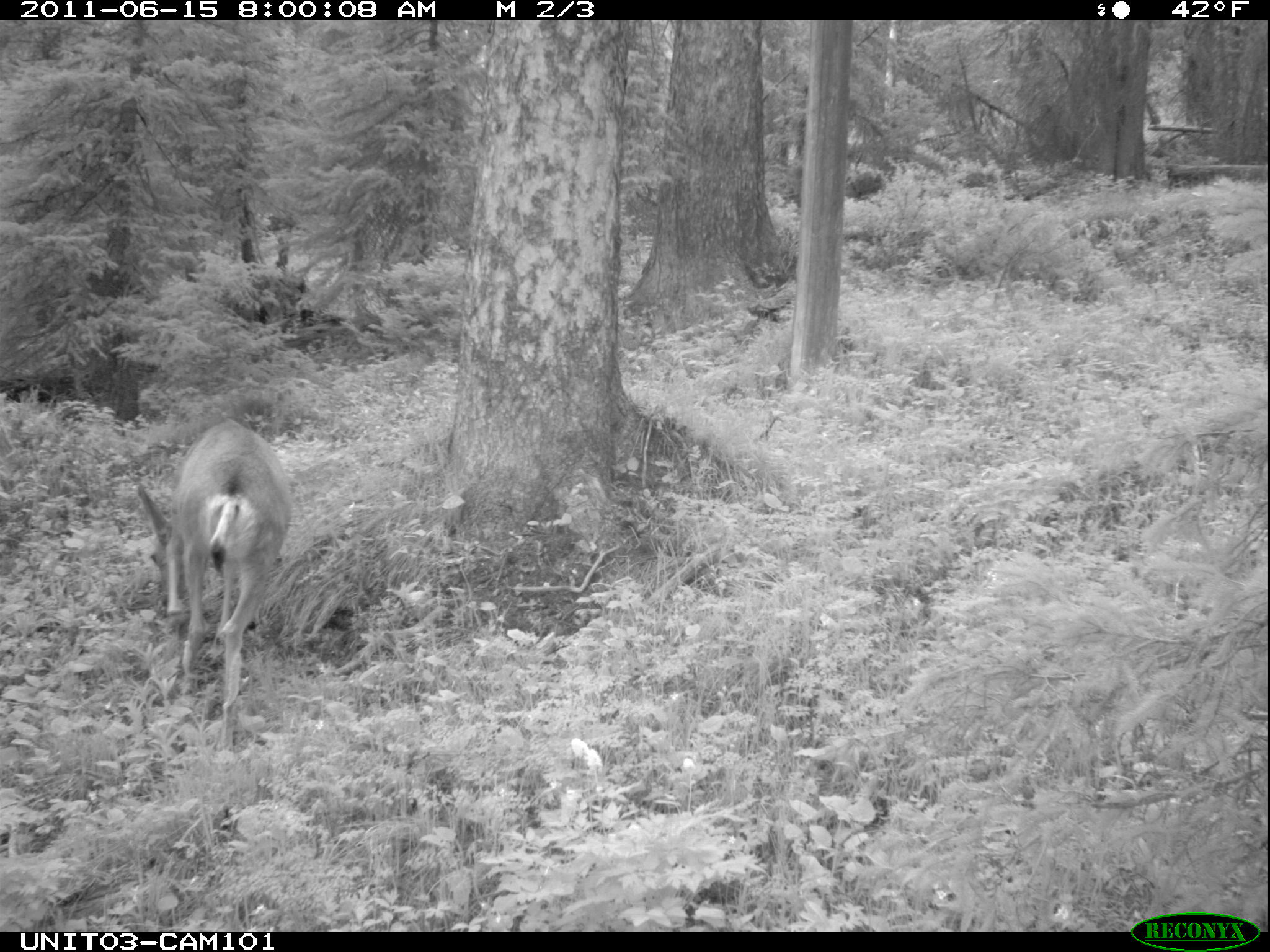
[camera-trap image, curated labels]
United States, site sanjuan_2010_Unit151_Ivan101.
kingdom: Animalia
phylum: Chordata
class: Mammalia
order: Artiodactyla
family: Cervidae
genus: Odocoileus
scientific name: Odocoileus hemionus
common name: mule deer